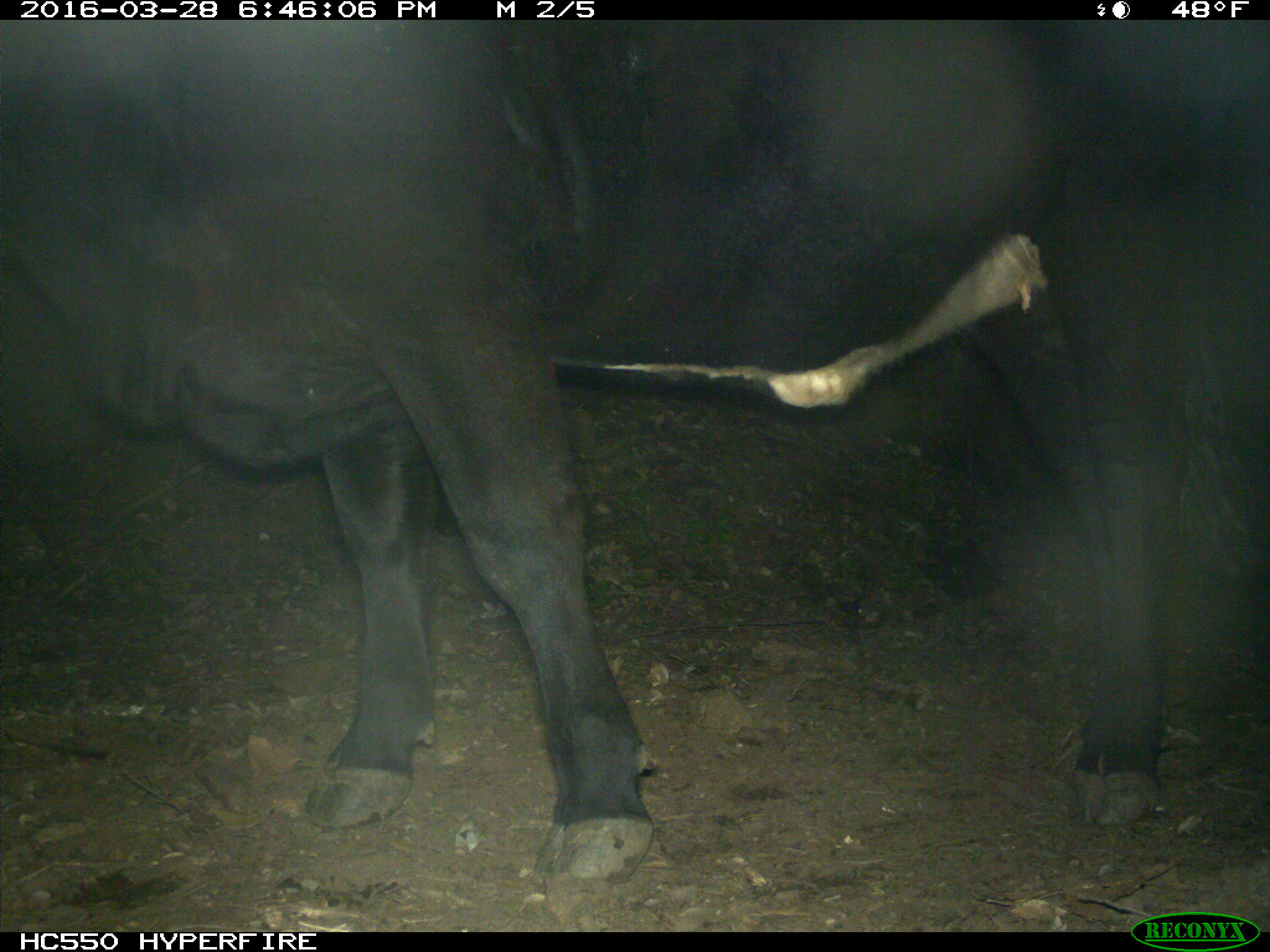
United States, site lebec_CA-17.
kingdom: Animalia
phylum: Chordata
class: Mammalia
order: Artiodactyla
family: Bovidae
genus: Bos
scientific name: Bos taurus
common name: domestic cow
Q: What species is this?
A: Bos taurus (domestic cow).